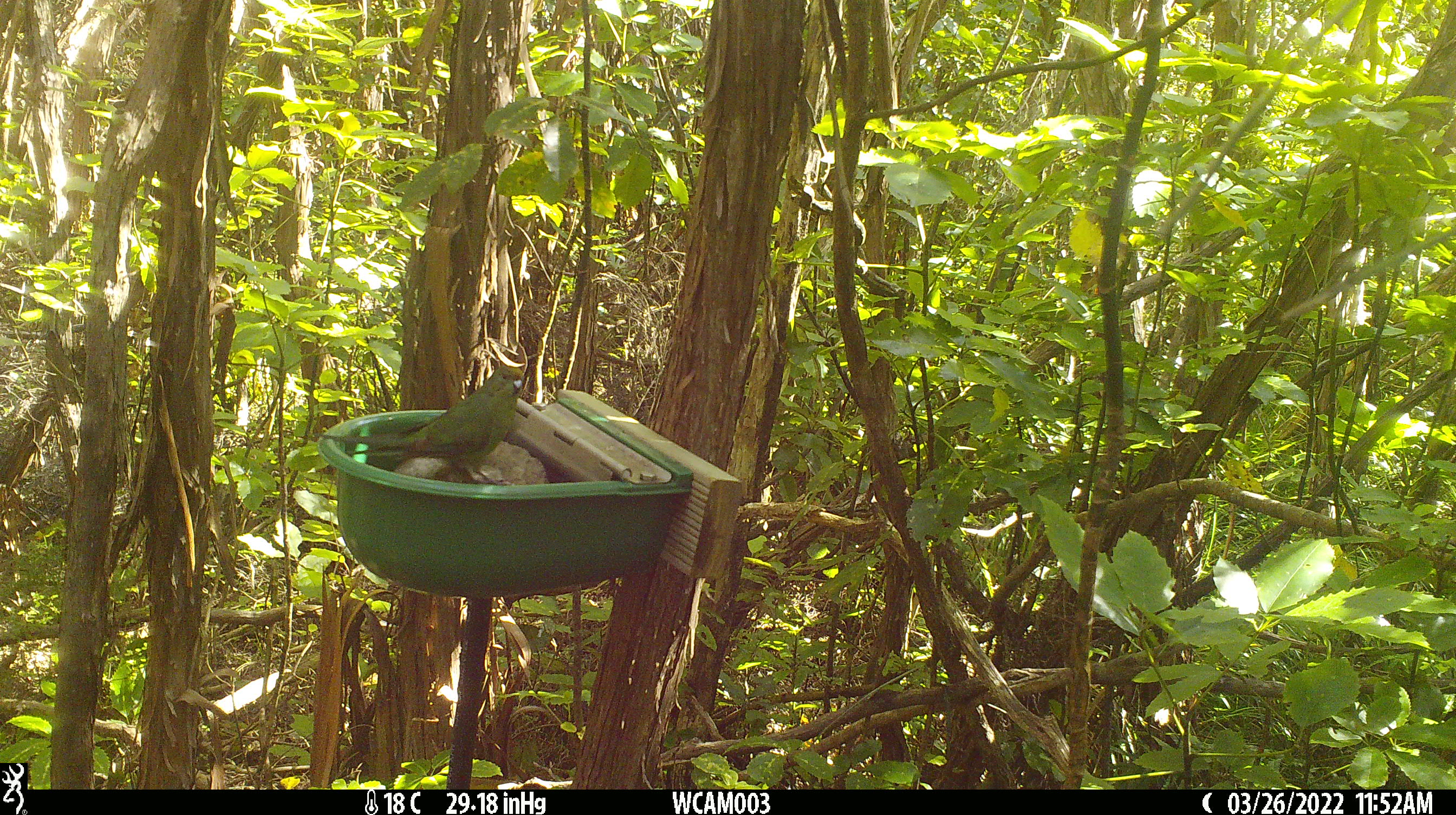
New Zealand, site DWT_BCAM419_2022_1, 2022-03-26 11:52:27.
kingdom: Animalia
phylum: Chordata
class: Aves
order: Psittaciformes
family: Psittaculidae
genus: Cyanoramphus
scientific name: Cyanoramphus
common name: parakeet